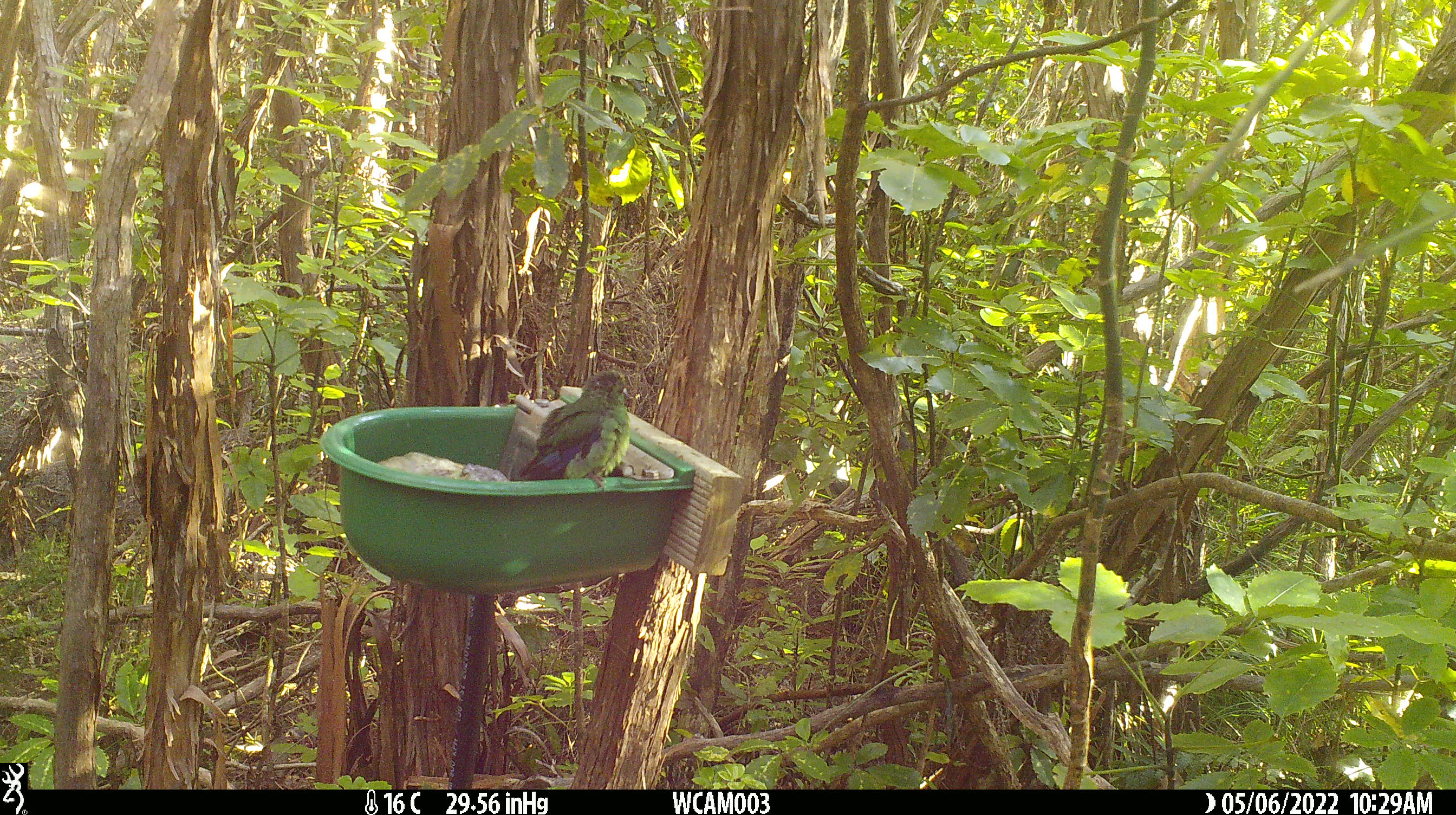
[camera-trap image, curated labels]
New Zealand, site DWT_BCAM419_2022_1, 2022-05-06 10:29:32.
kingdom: Animalia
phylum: Chordata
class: Aves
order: Psittaciformes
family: Psittaculidae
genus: Cyanoramphus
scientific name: Cyanoramphus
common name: parakeet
Parakeet (Cyanoramphus).